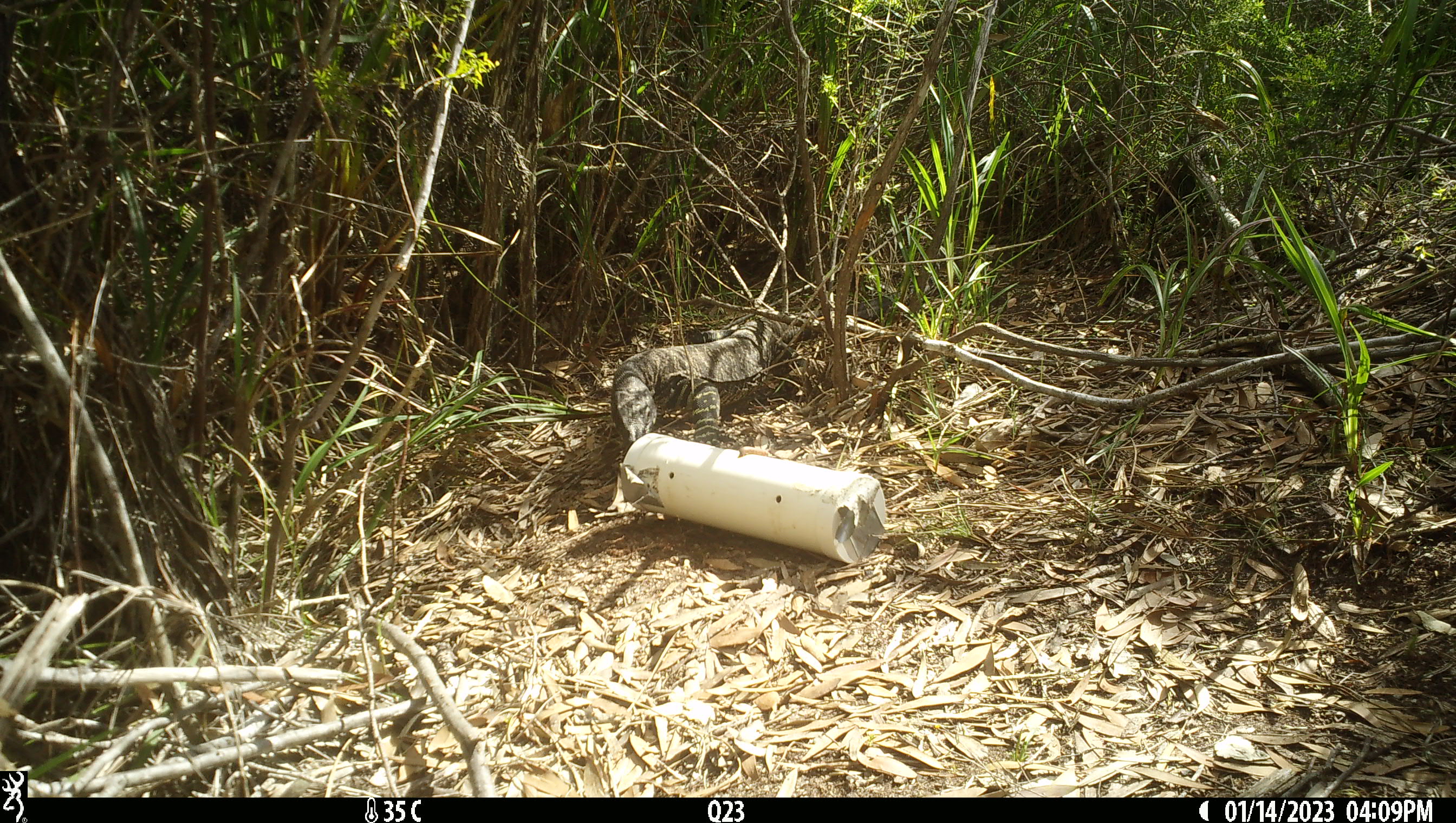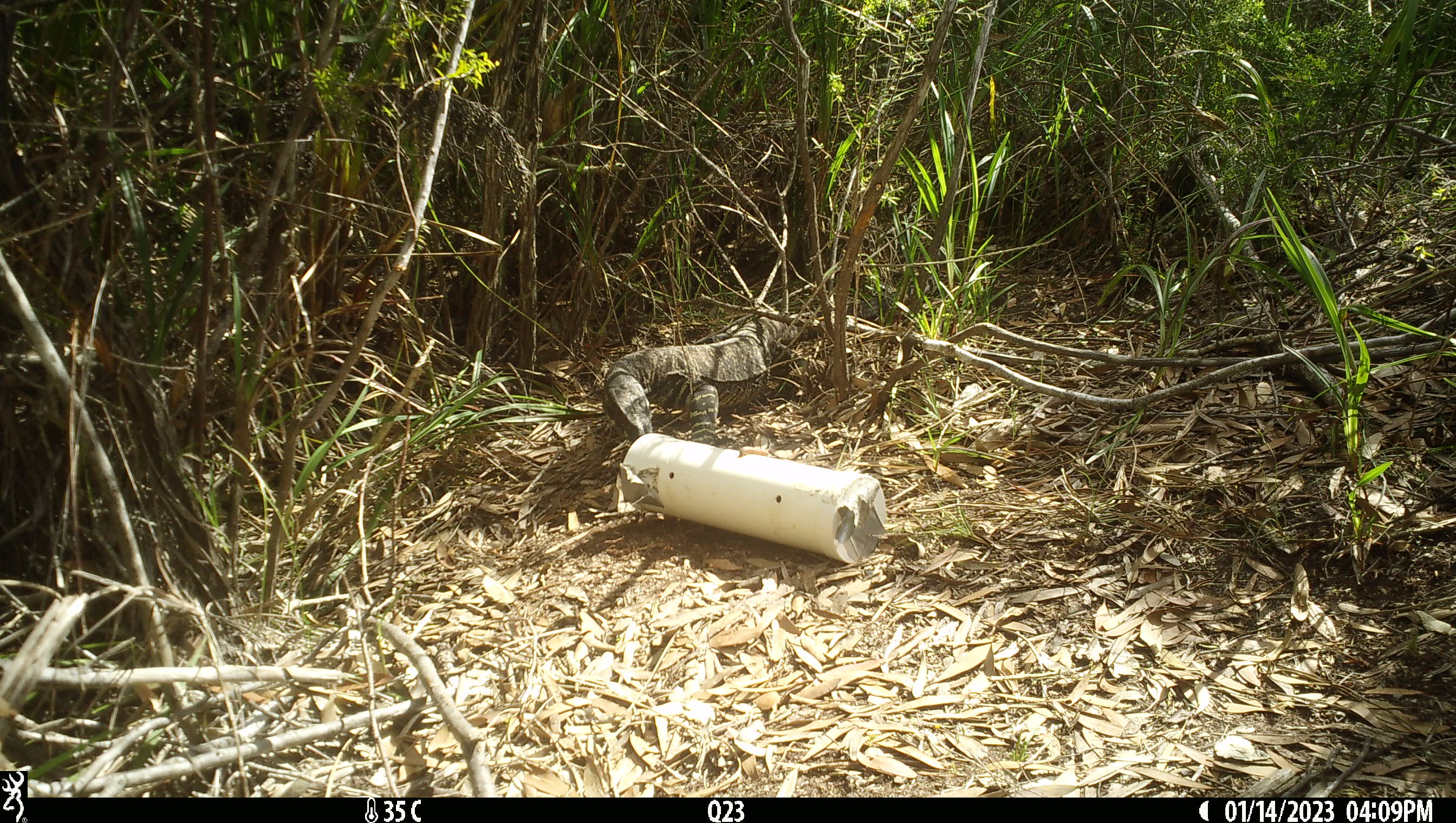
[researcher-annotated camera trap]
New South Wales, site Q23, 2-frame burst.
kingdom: Animalia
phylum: Chordata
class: Reptilia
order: Squamata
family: Varanidae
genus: Varanus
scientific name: Varanus varius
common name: lace monitor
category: goanna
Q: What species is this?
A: Goanna (lace monitor) (Varanus varius).